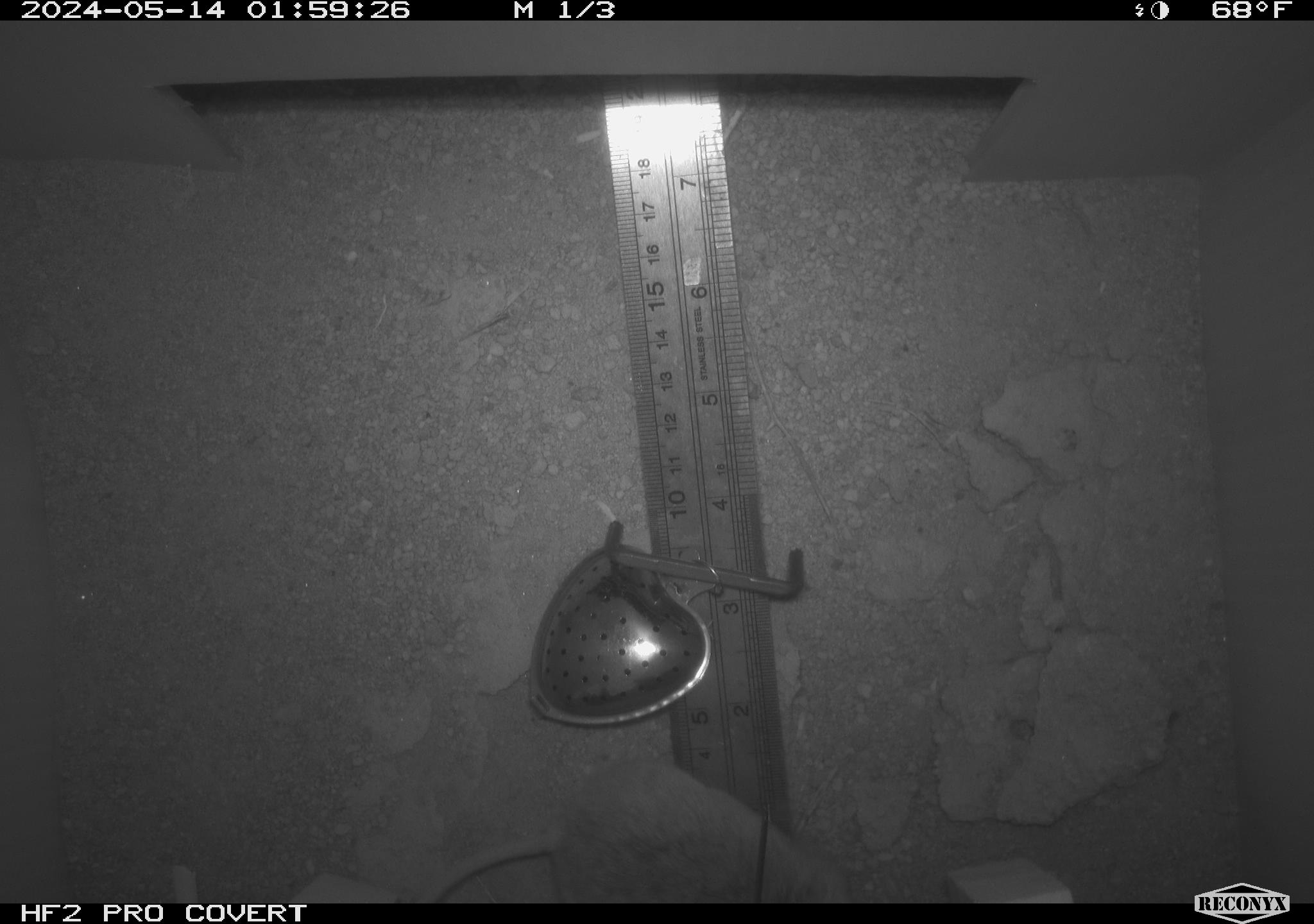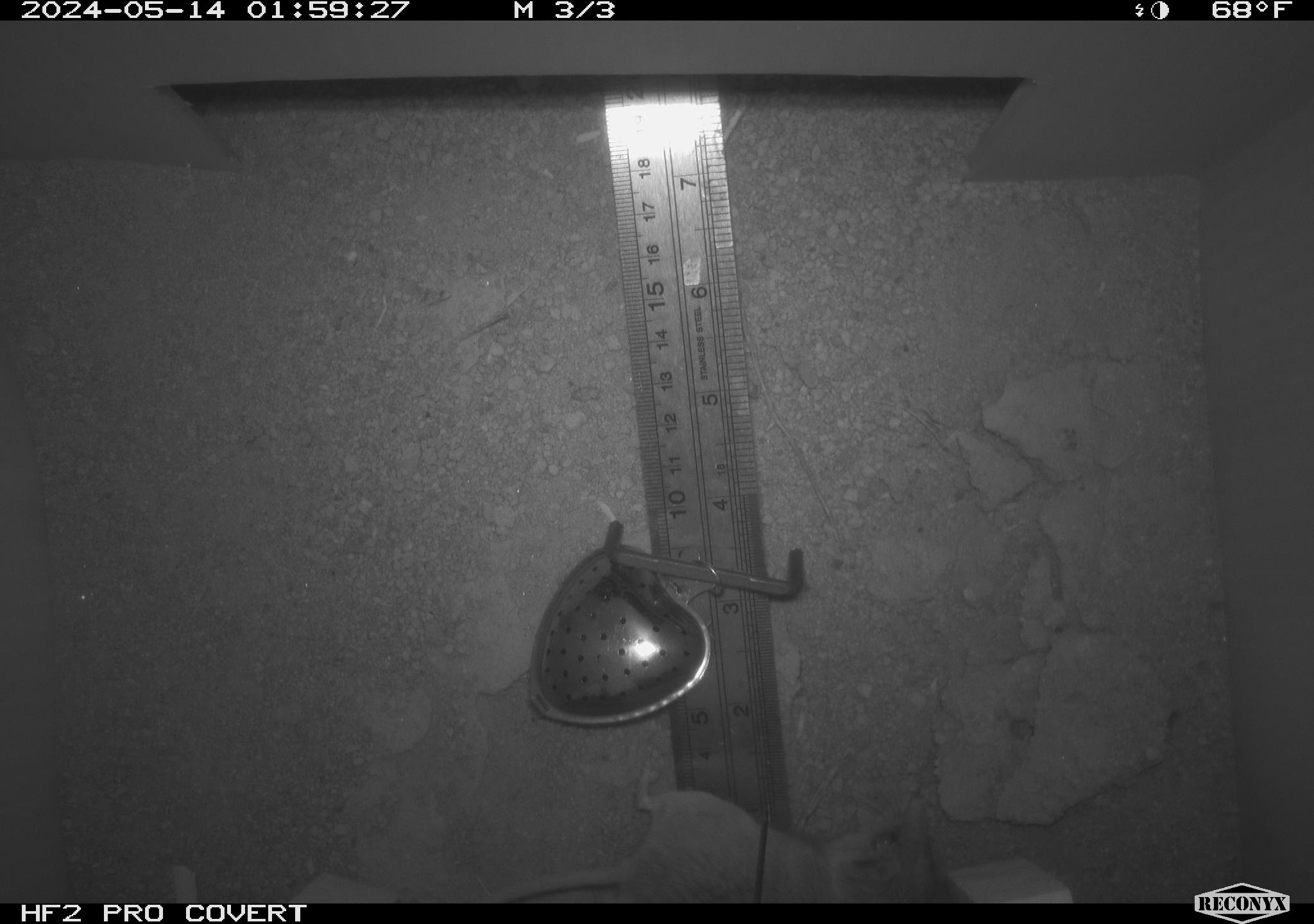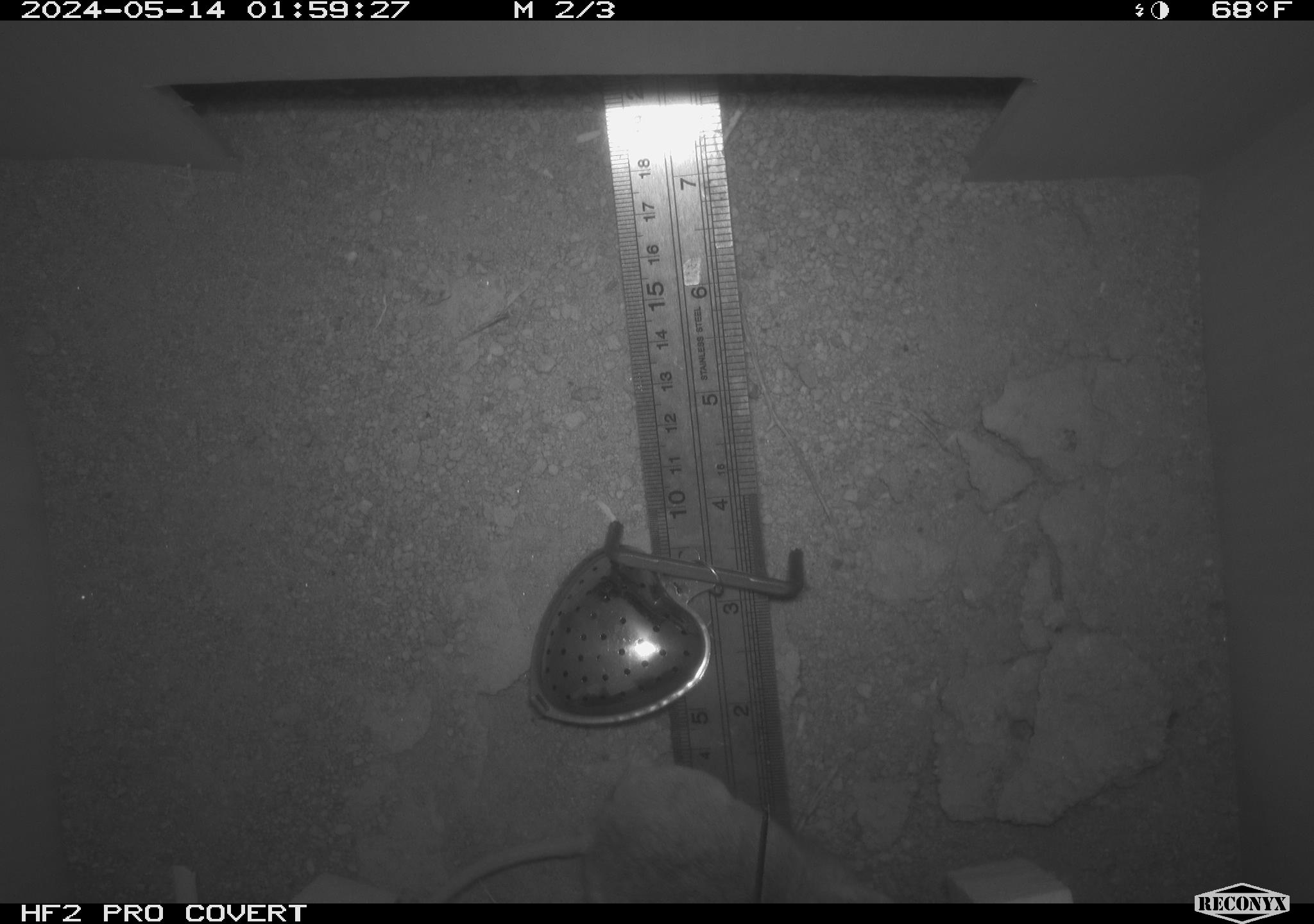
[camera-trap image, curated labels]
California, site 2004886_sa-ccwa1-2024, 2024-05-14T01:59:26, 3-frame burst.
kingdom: Animalia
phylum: Chordata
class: Mammalia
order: Rodentia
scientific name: Rodentia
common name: woodrat or rat or mouse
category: woodrat or rat or mouse species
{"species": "woodrat or rat or mouse species (woodrat or rat or mouse) (Rodentia)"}